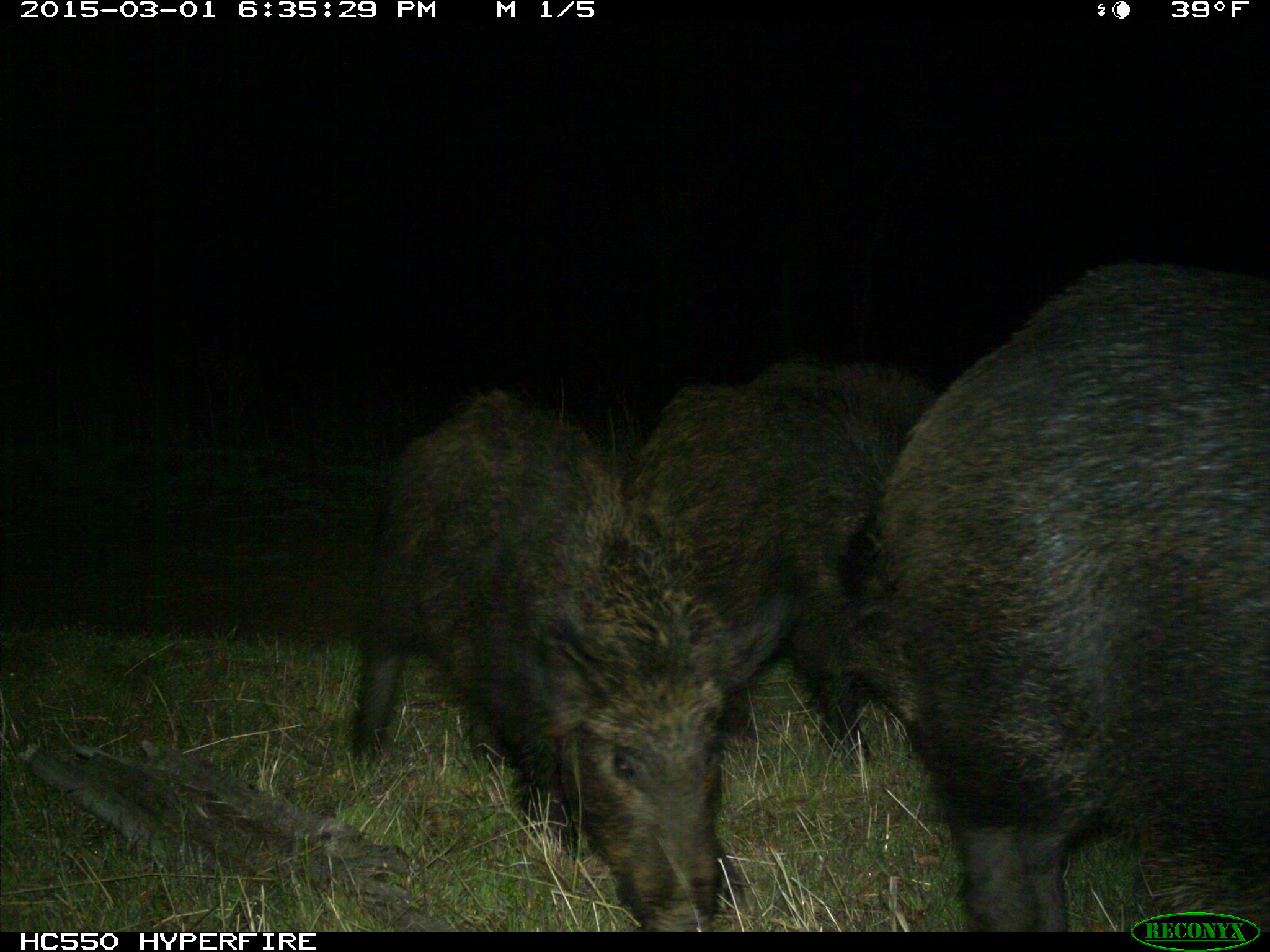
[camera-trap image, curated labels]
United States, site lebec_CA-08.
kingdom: Animalia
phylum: Chordata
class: Mammalia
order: Artiodactyla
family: Suidae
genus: Sus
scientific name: Sus scrofa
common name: wild boar